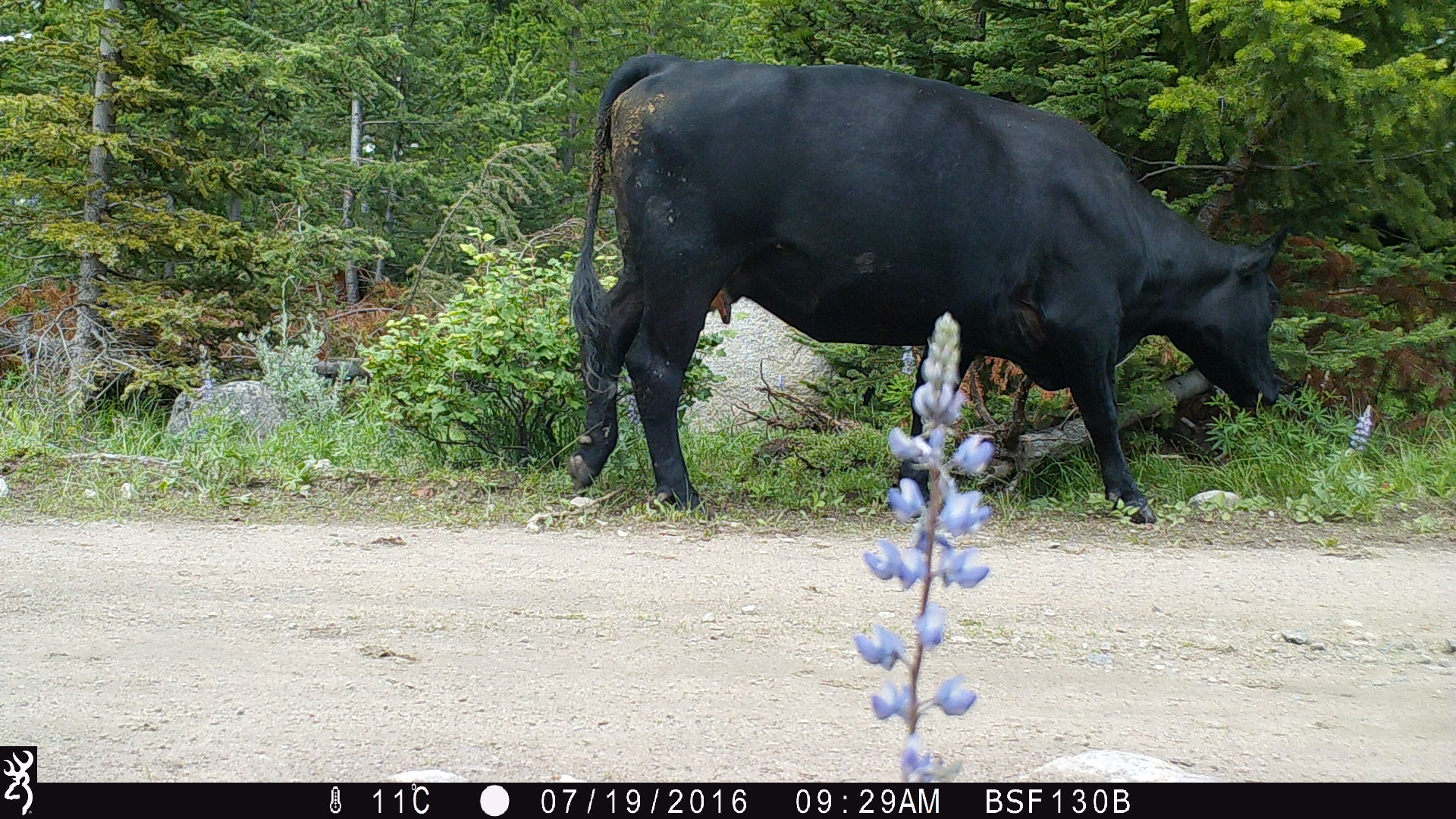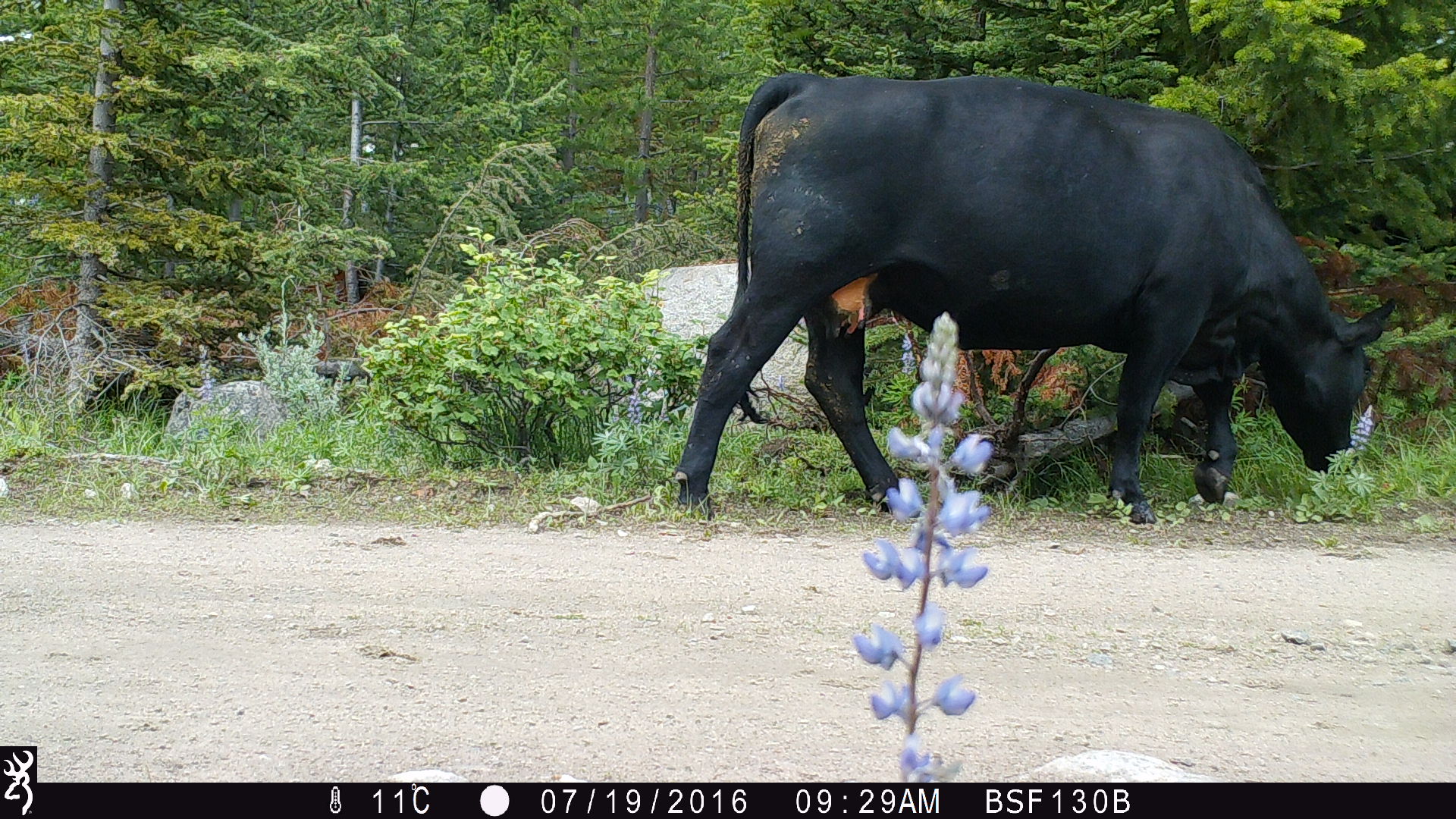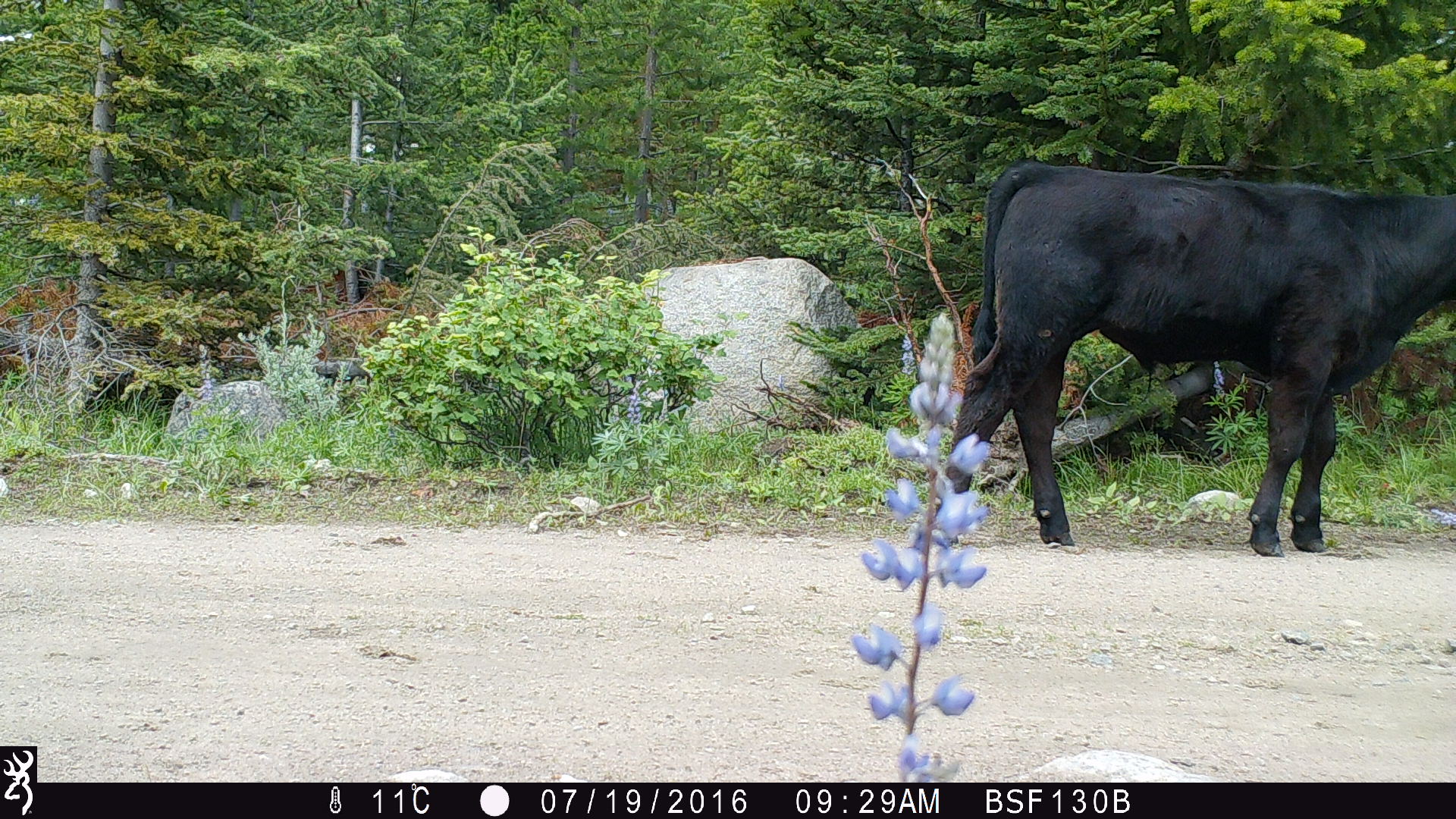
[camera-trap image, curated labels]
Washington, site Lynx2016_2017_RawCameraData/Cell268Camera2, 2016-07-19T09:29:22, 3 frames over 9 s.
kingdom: Animalia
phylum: Chordata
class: Mammalia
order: Artiodactyla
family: Bovidae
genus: Bos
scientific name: Bos taurus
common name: domestic cattle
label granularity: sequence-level